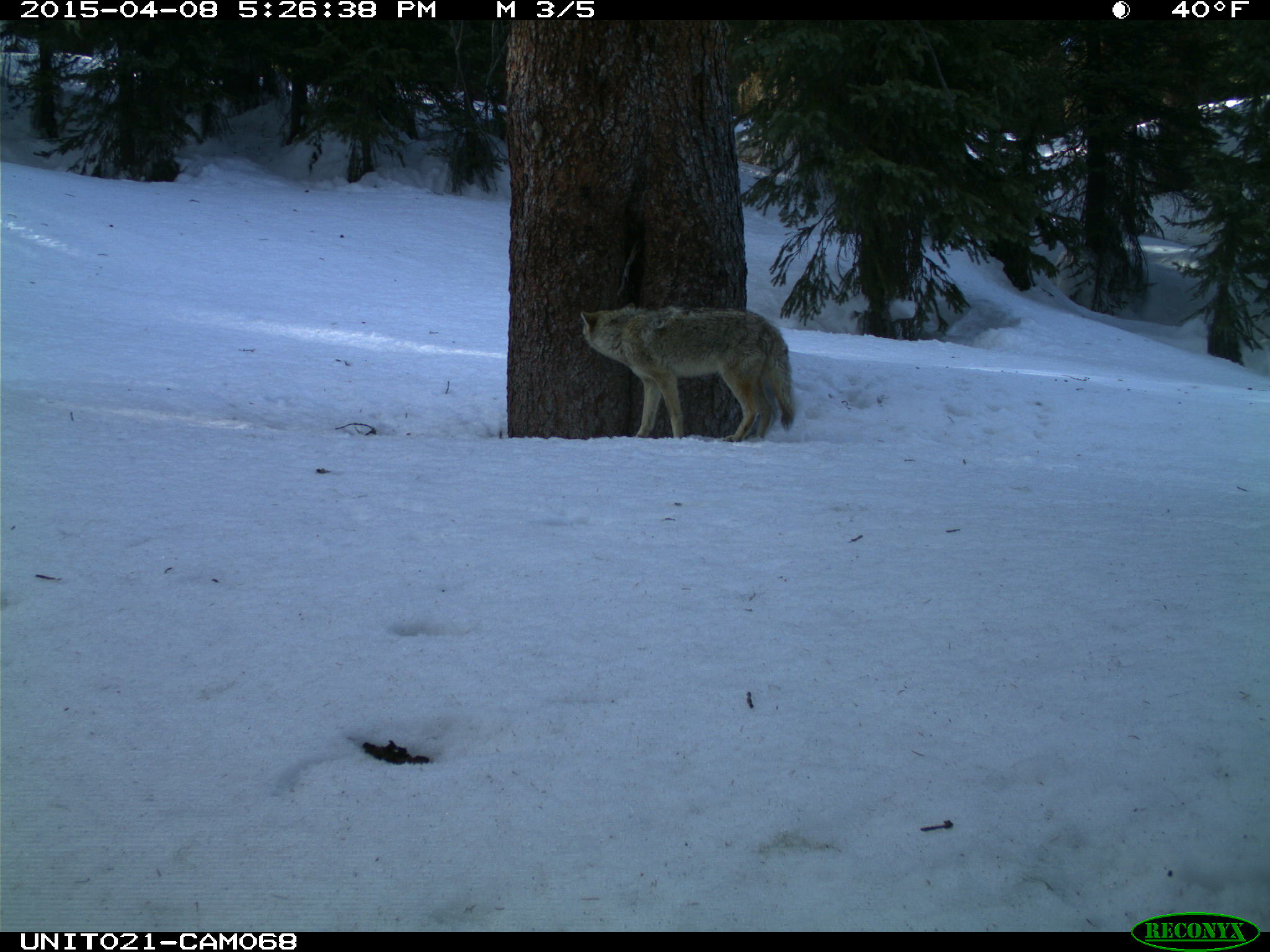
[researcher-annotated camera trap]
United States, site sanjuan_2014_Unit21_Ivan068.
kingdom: Animalia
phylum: Chordata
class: Mammalia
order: Carnivora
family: Canidae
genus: Canis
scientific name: Canis latrans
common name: coyote